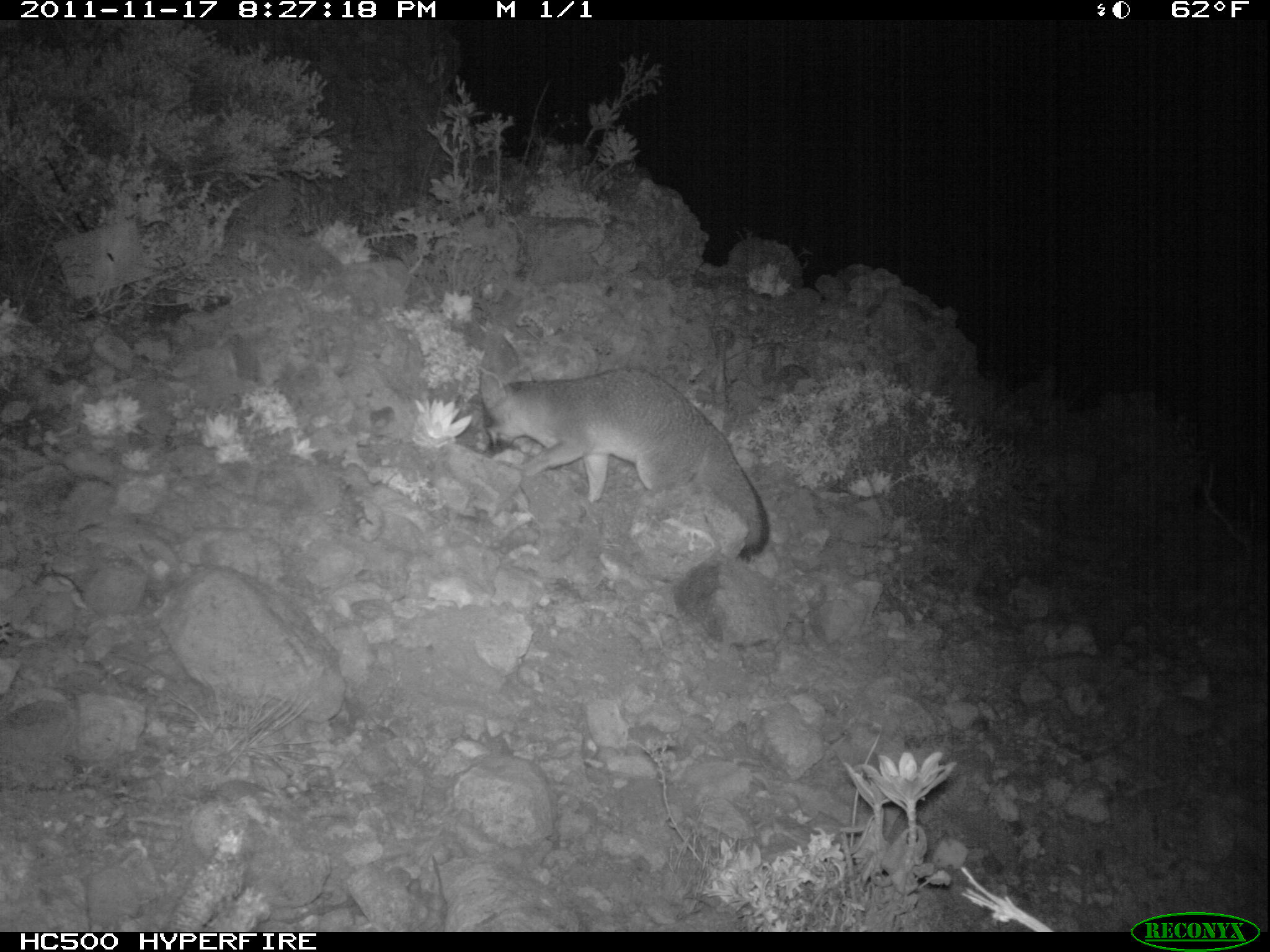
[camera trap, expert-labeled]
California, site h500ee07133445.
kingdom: Animalia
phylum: Chordata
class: Mammalia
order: Carnivora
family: Canidae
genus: Urocyon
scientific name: Urocyon littoralis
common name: island fox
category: fox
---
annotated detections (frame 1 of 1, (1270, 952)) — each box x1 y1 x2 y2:
fox: 477 365 770 561